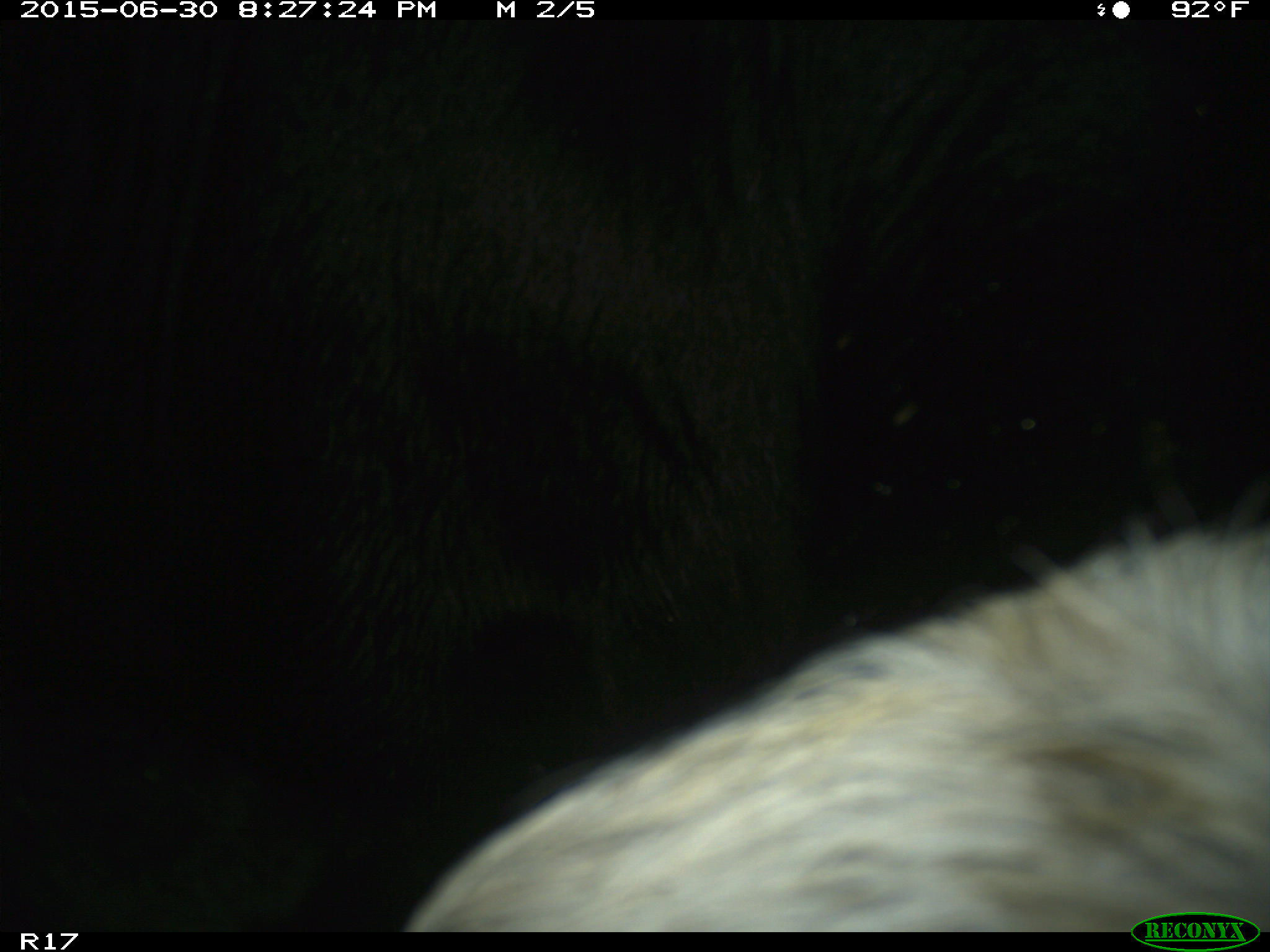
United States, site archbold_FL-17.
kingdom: Animalia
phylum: Chordata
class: Mammalia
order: Artiodactyla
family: Bovidae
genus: Bos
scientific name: Bos taurus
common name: domestic cow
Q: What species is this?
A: Bos taurus (domestic cow).